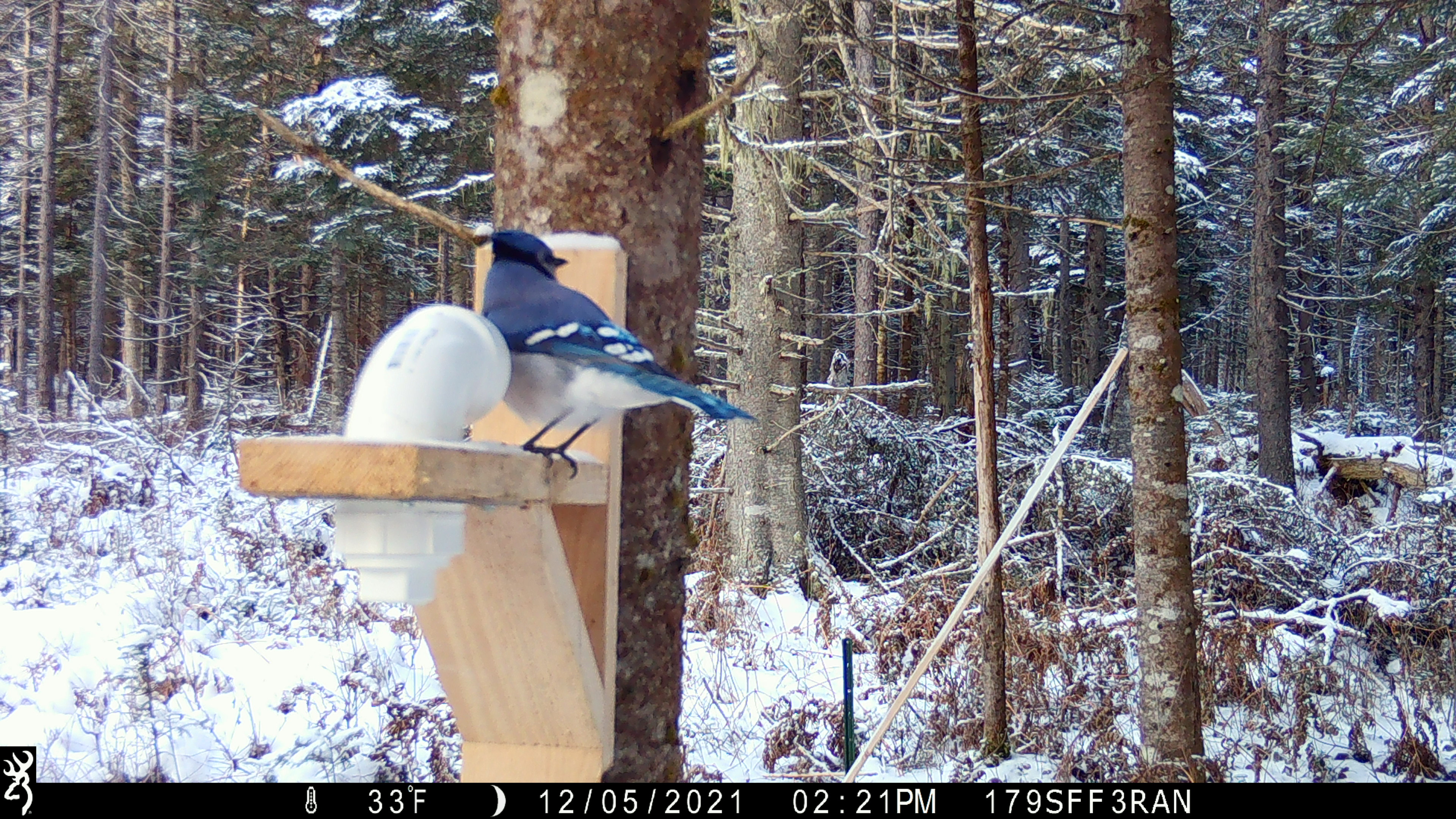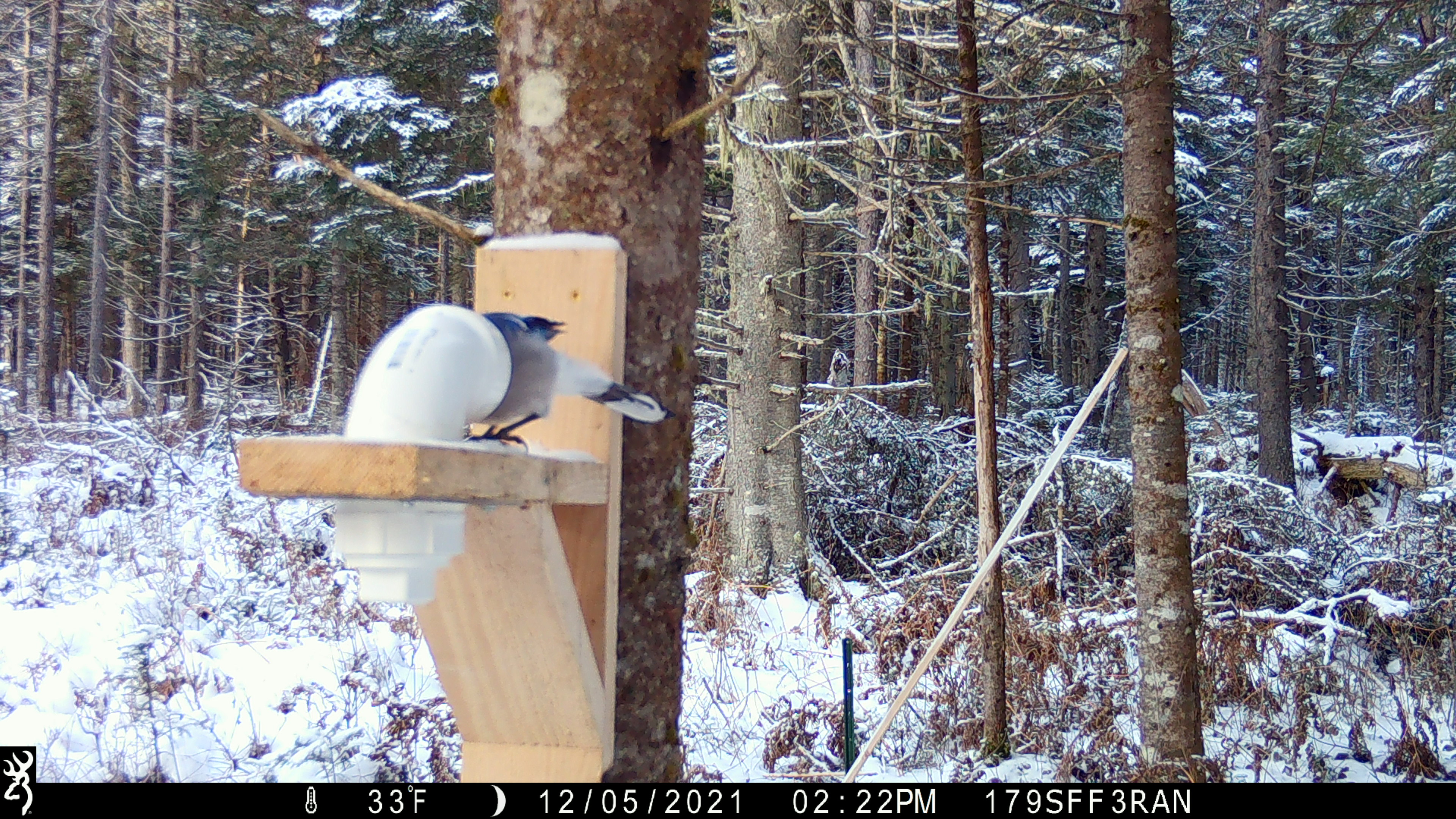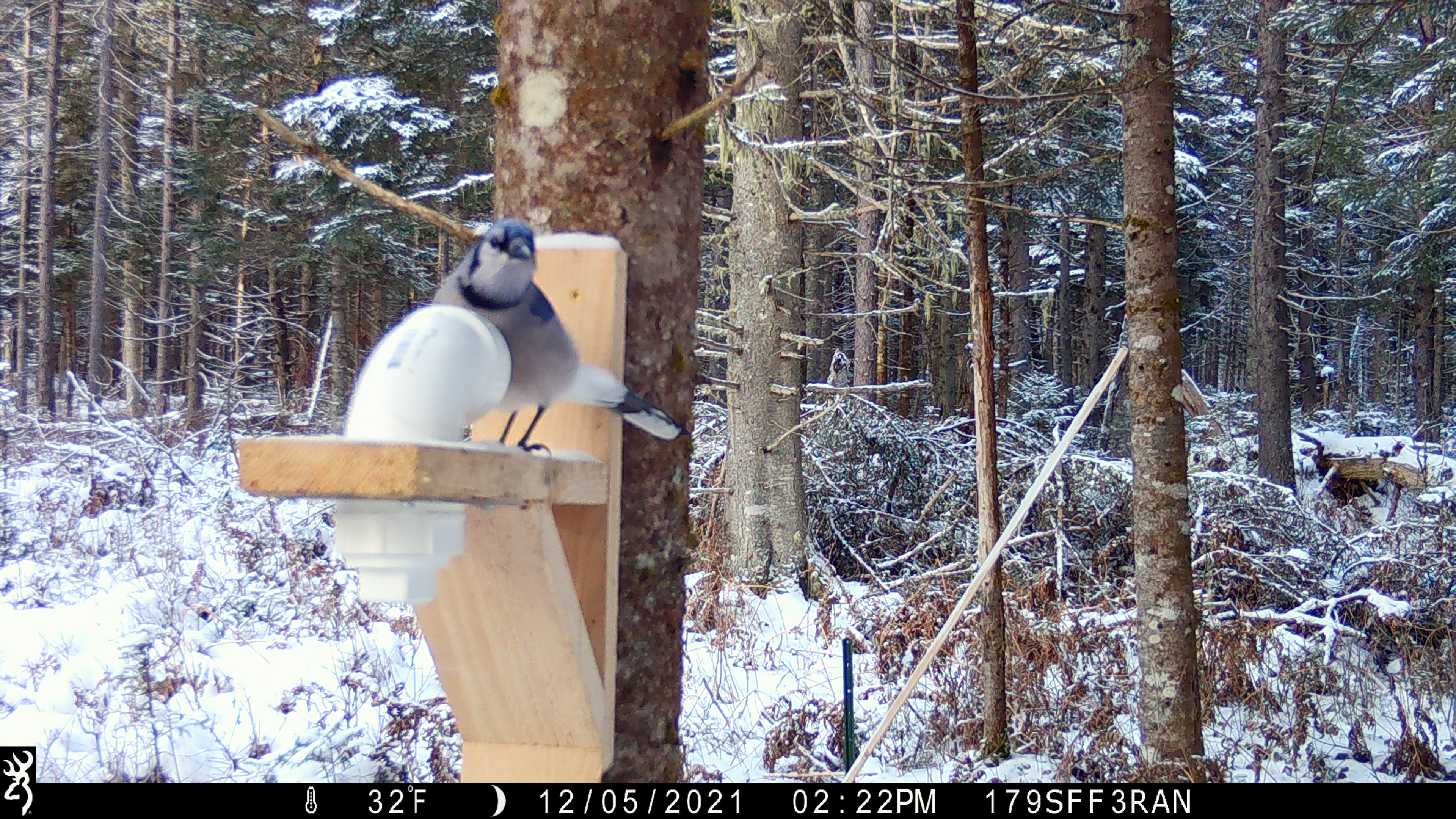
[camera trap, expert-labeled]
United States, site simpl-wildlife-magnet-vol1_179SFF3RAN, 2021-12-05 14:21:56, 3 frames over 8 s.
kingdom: Animalia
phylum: Chordata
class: Aves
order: Passeriformes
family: Corvidae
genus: Cyanocitta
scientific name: Cyanocitta cristata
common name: blue jay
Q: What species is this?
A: Blue jay (Cyanocitta cristata).